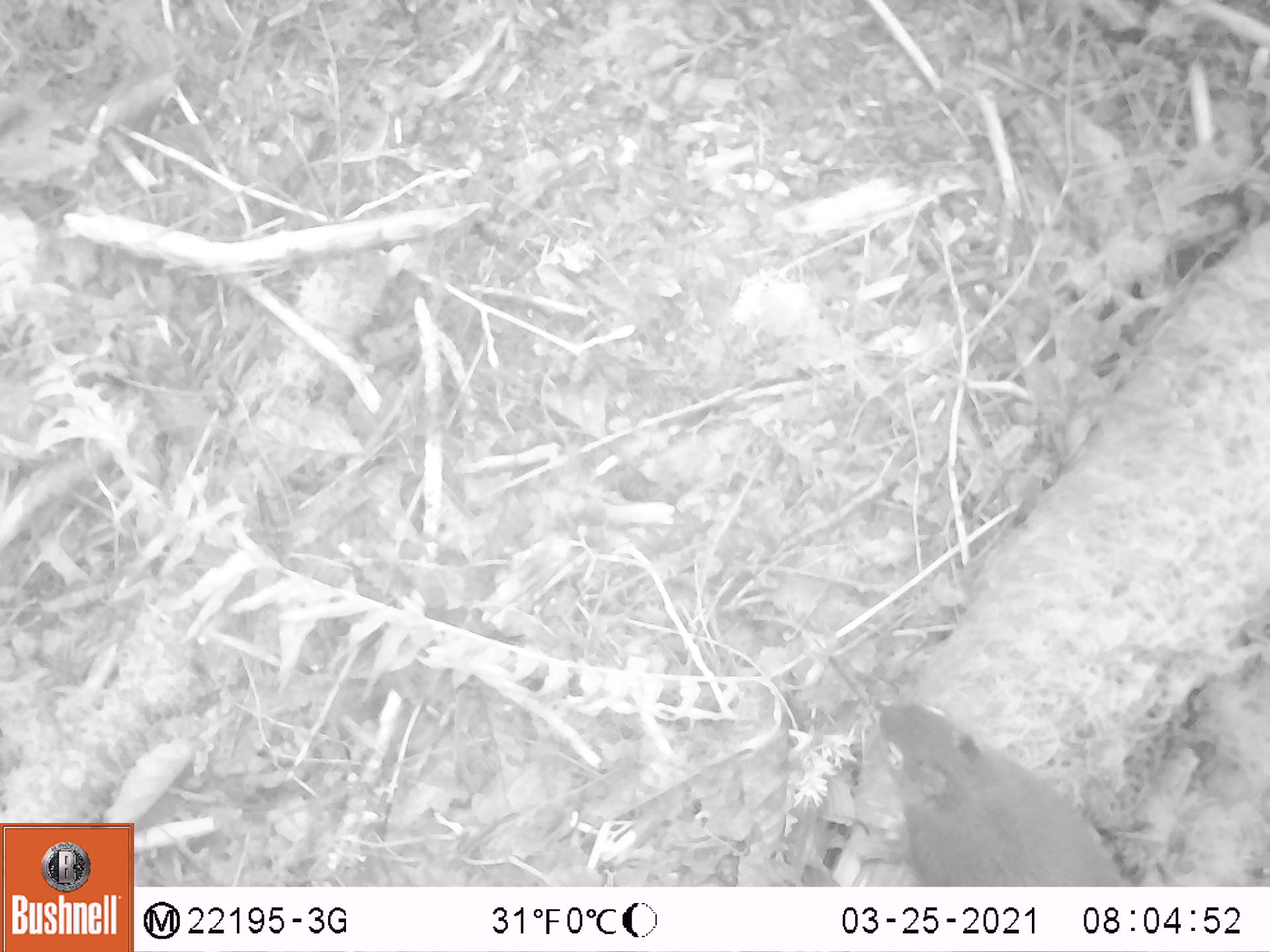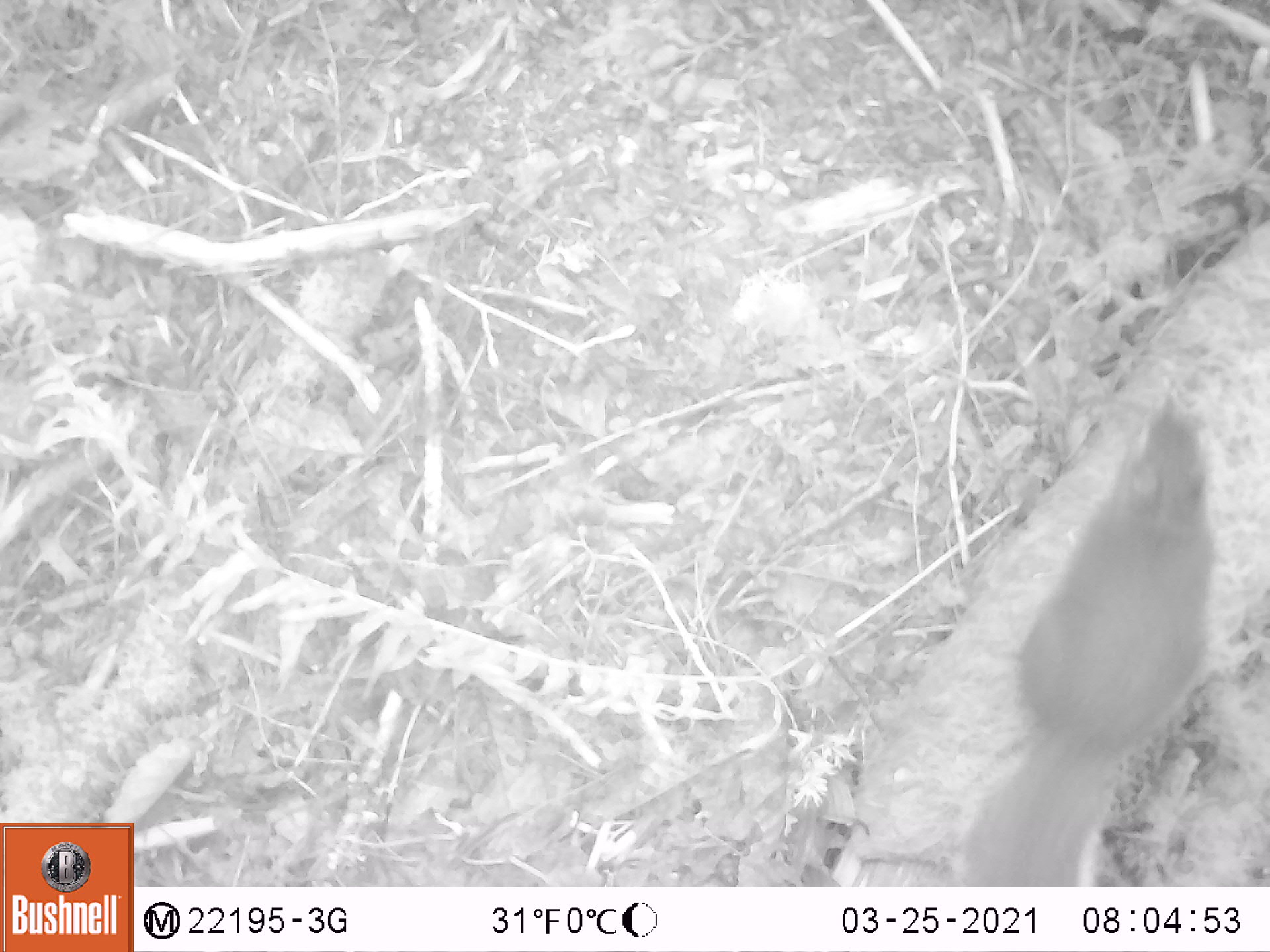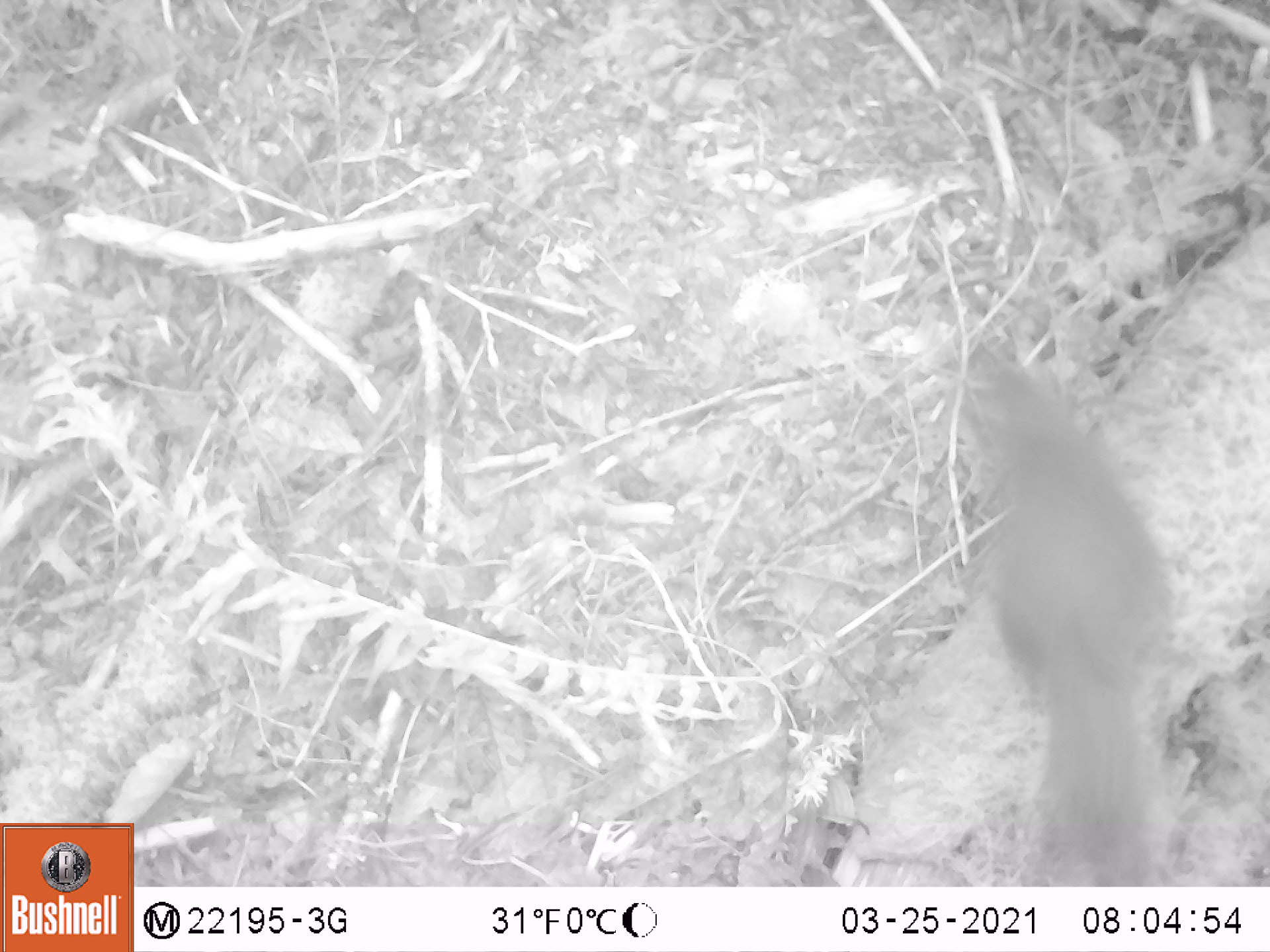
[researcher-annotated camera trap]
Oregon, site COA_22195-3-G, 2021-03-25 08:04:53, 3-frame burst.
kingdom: Animalia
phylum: Chordata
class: Mammalia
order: Rodentia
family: Sciuridae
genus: Tamiasciurus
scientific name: Tamiasciurus douglasii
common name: douglas squirrel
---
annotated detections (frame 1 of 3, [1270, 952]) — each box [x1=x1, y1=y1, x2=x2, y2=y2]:
douglas squirrel: [x1=812, y1=676, x2=1168, y2=883]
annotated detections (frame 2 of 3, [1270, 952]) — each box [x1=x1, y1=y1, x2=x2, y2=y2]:
douglas squirrel: [x1=913, y1=363, x2=1247, y2=885]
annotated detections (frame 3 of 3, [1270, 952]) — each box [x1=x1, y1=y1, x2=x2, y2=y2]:
douglas squirrel: [x1=902, y1=308, x2=1221, y2=885]